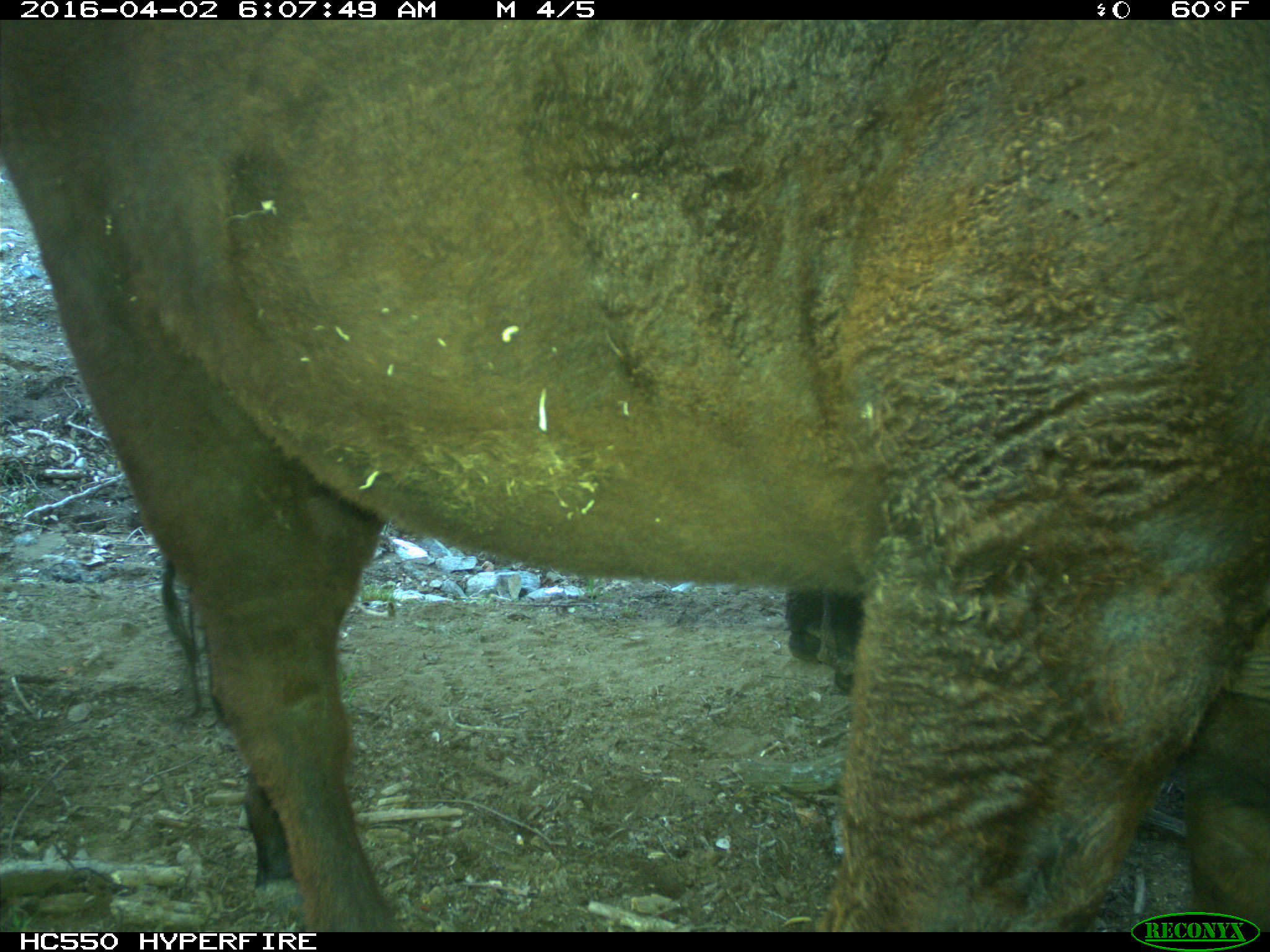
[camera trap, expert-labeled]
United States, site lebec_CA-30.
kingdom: Animalia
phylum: Chordata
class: Mammalia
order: Artiodactyla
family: Bovidae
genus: Bos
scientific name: Bos taurus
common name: domestic cow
Bos taurus (domestic cow).